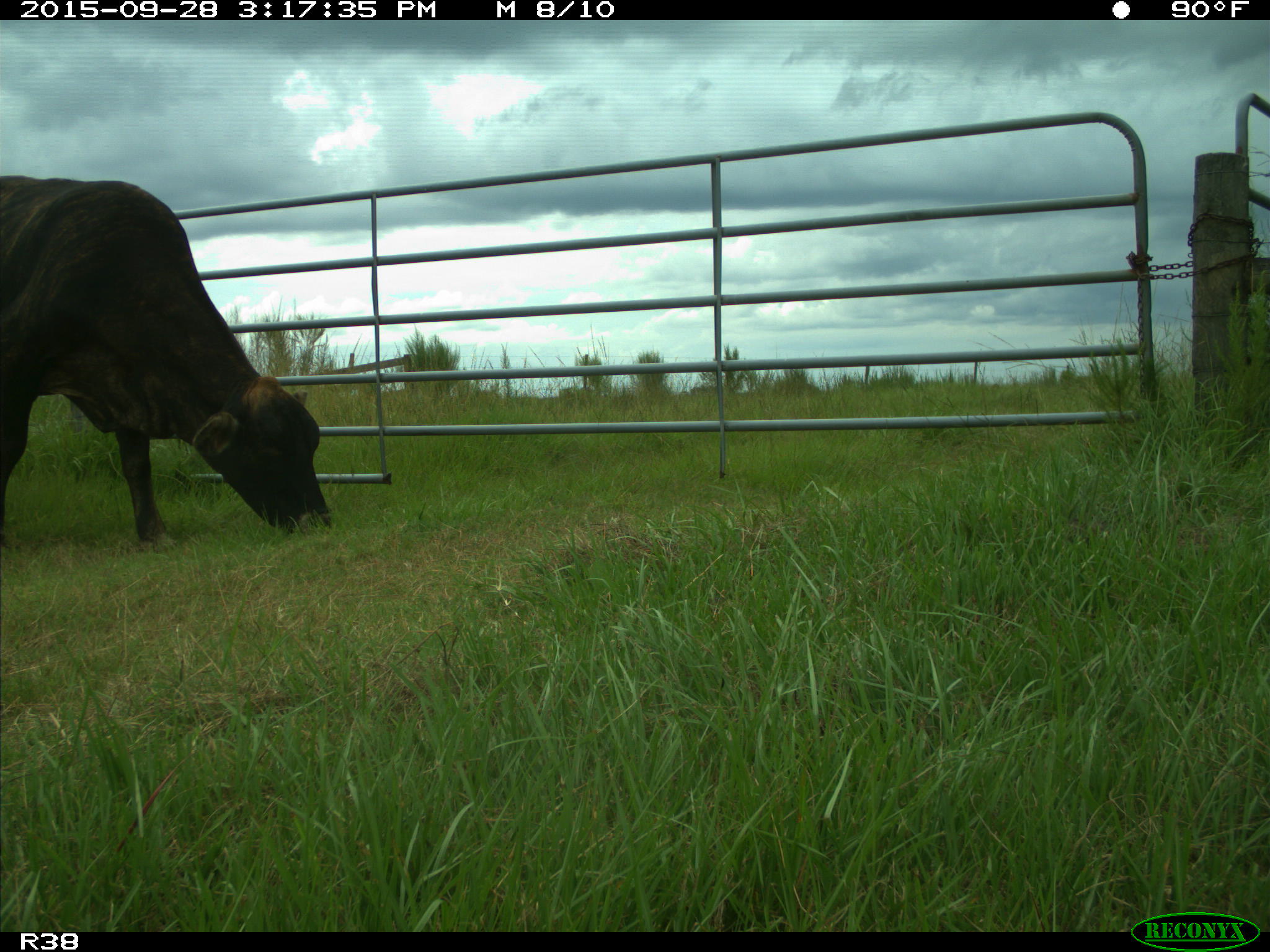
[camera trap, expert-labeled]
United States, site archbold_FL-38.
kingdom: Animalia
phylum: Chordata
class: Mammalia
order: Artiodactyla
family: Bovidae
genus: Bos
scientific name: Bos taurus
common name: domestic cow